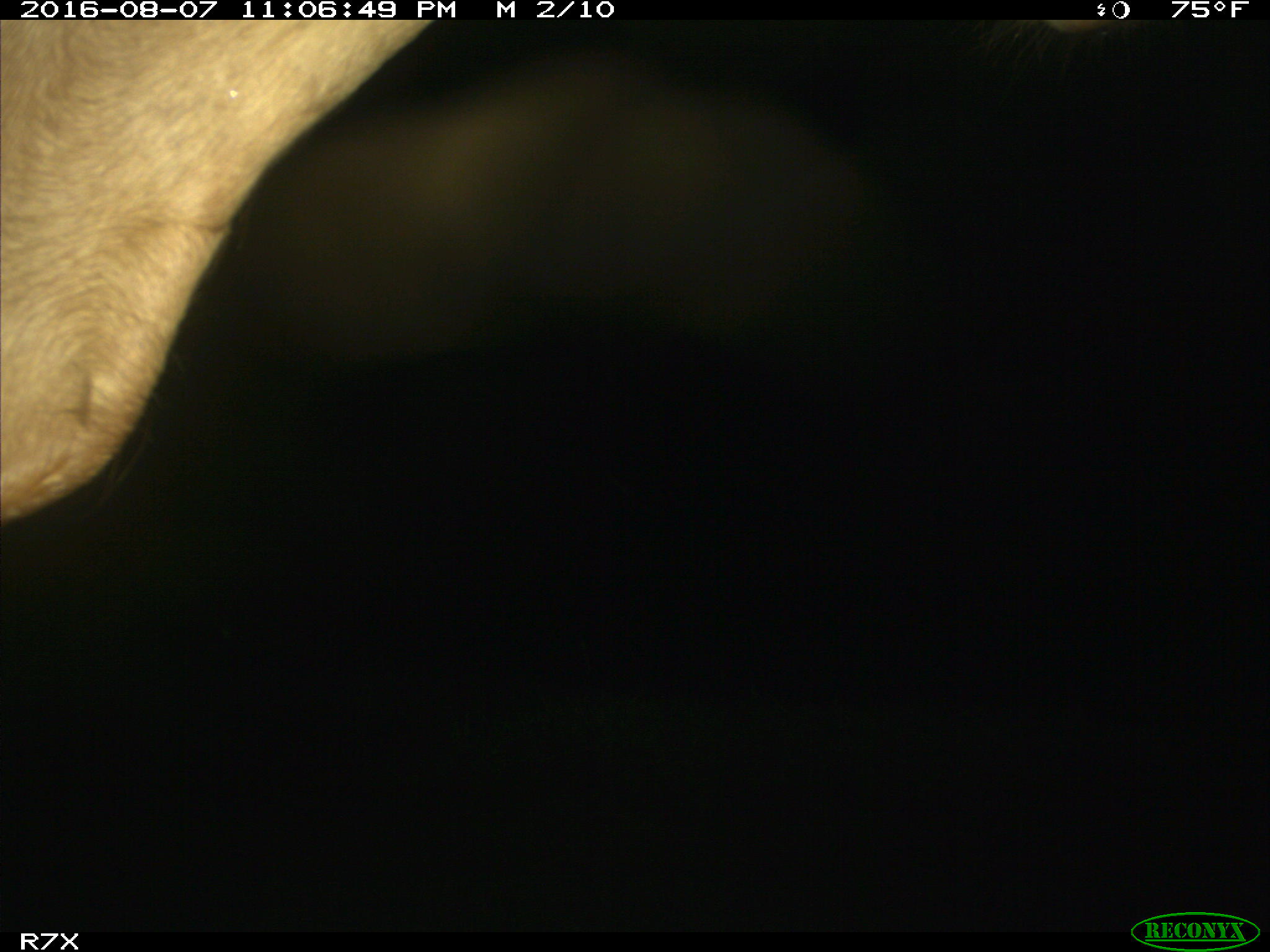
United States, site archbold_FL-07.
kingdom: Animalia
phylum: Chordata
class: Mammalia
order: Artiodactyla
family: Bovidae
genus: Bos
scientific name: Bos taurus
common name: domestic cow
Bos taurus (domestic cow).